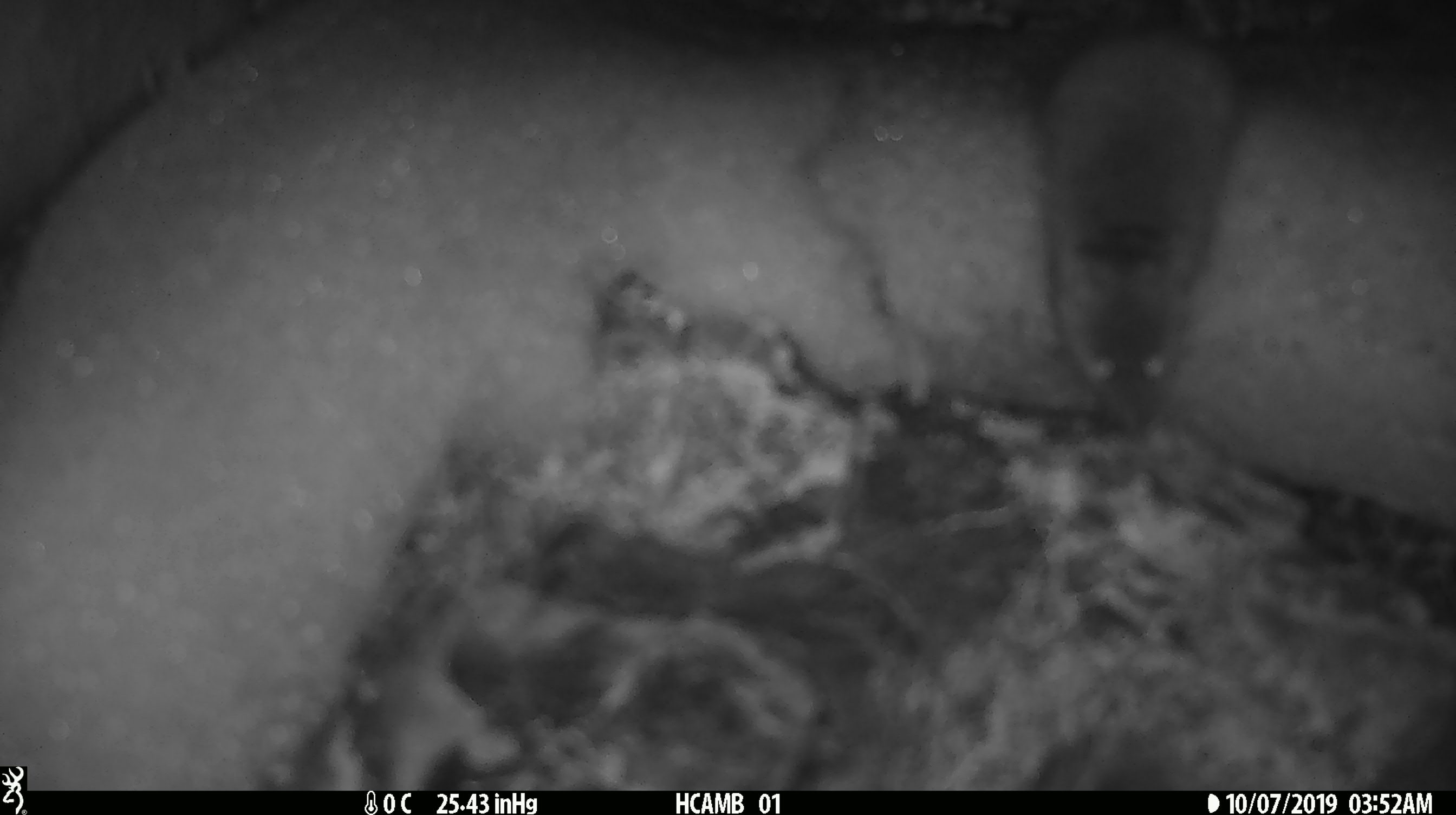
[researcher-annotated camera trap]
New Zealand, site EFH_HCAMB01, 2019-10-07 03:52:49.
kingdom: Animalia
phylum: Chordata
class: Mammalia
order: Rodentia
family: Muridae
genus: Mus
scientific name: Mus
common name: mouse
Mouse (Mus).